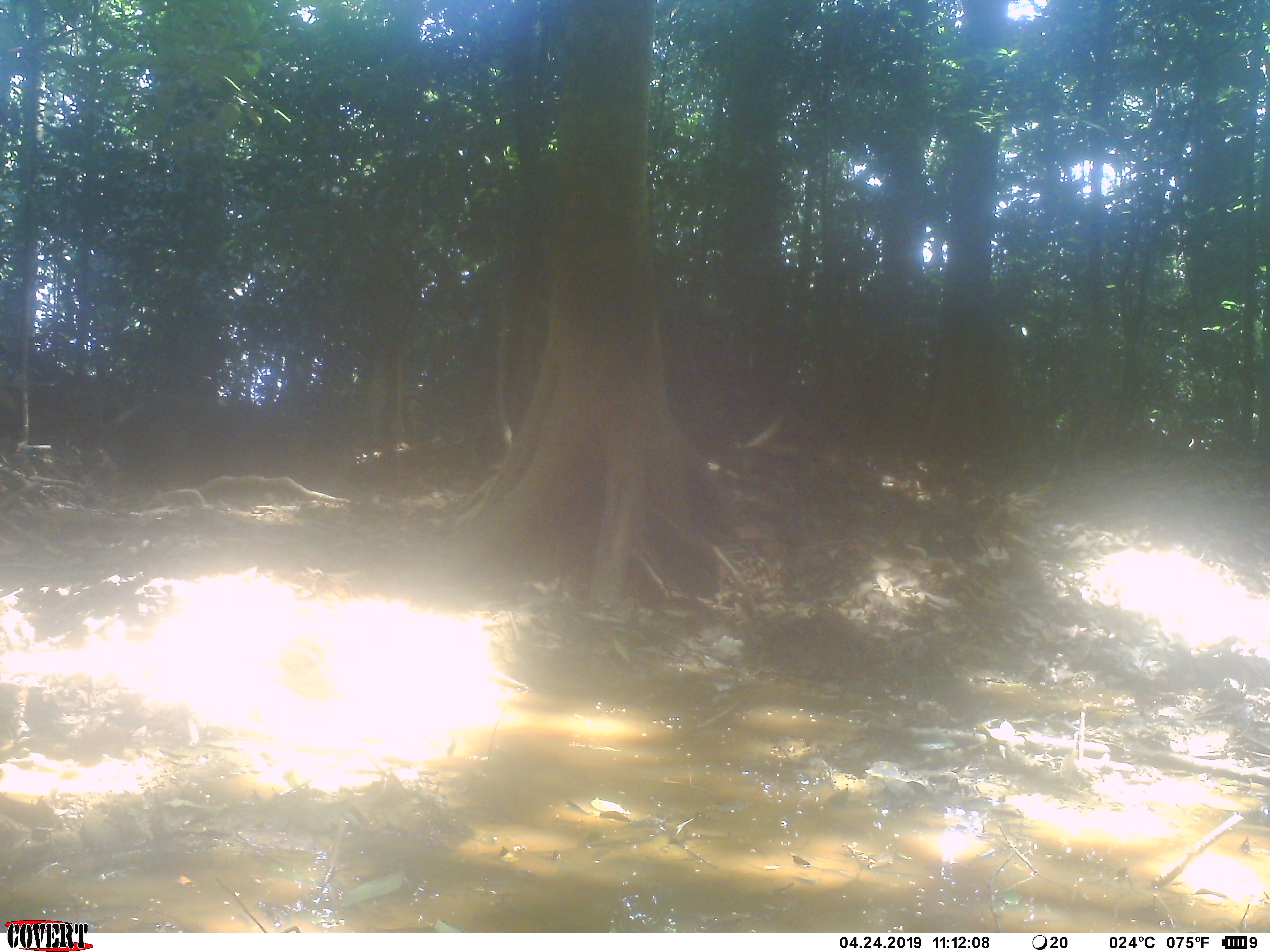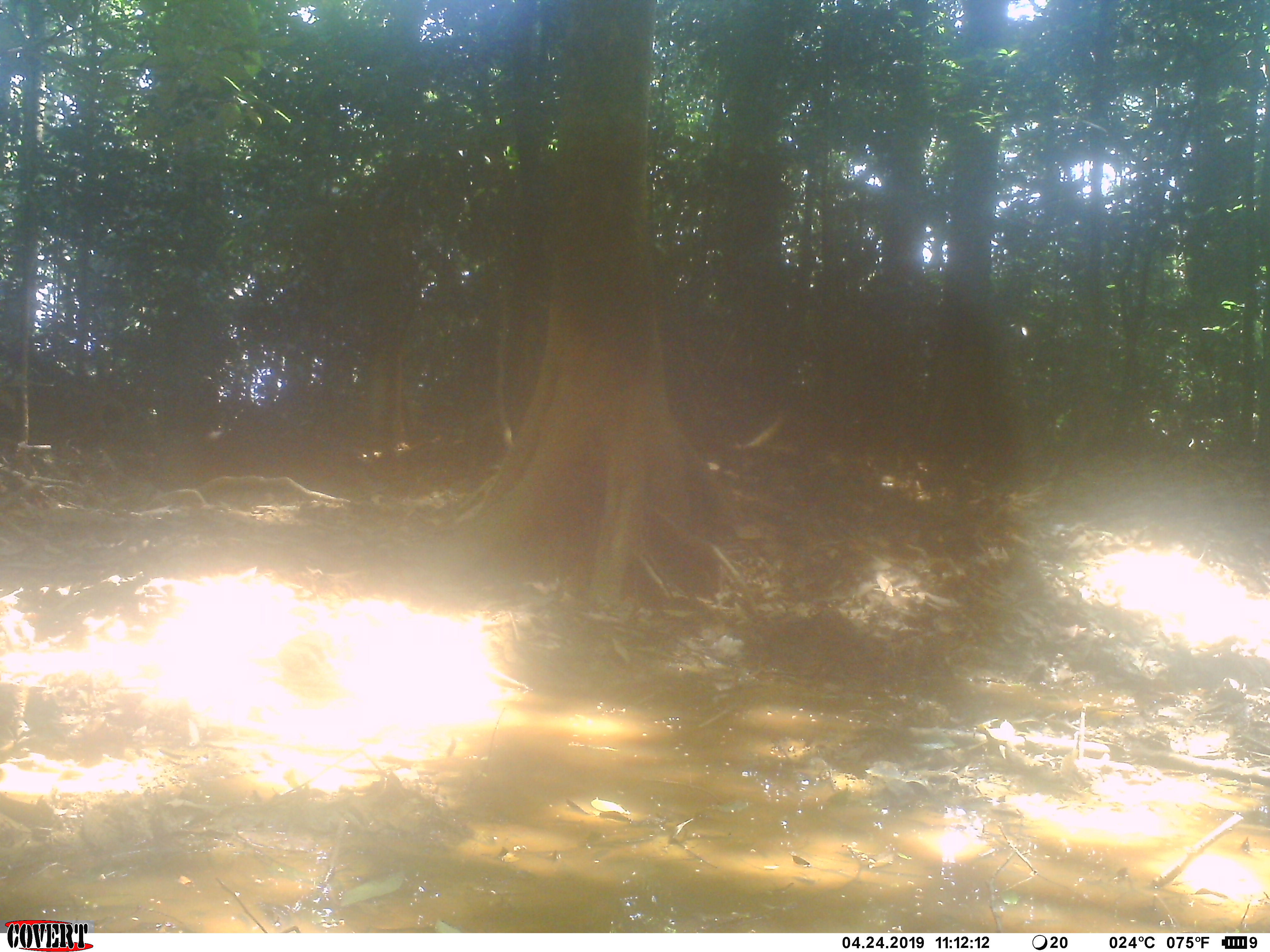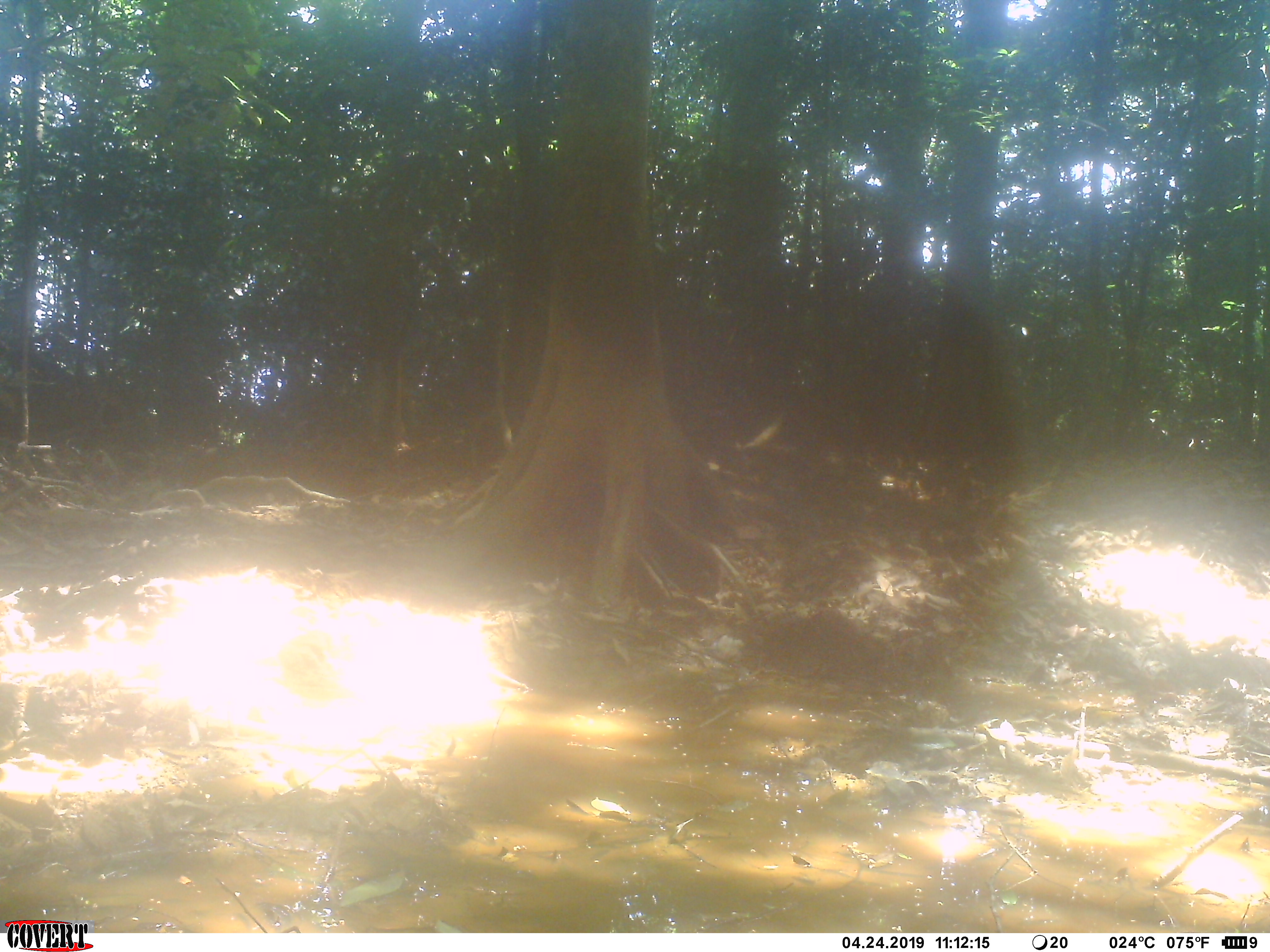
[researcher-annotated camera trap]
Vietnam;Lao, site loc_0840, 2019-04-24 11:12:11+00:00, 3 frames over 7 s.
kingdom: Animalia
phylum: Chordata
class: Mammalia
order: Artiodactyla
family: Suidae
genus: Sus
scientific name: Sus scrofa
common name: eurasian wild pig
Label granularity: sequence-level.